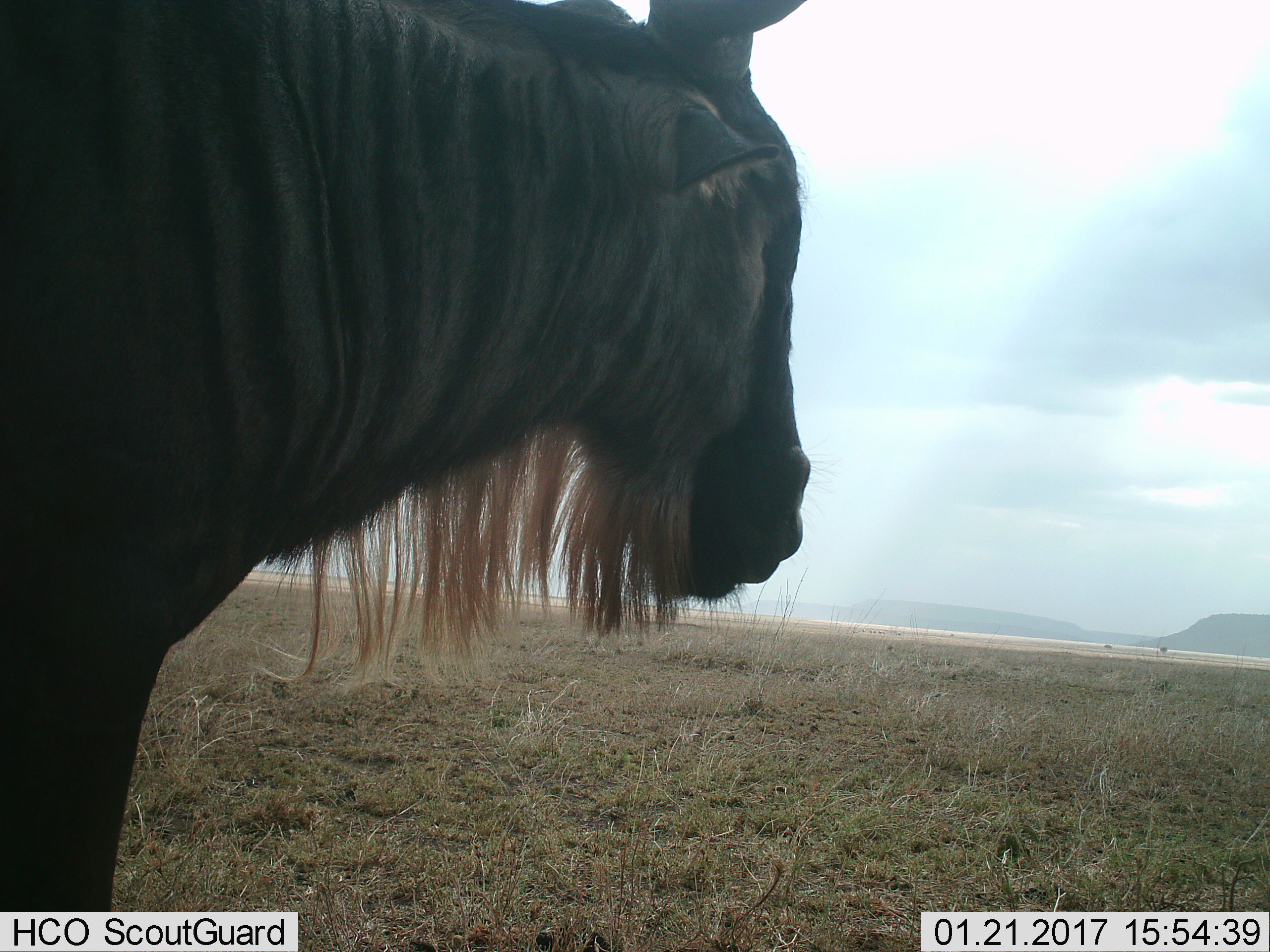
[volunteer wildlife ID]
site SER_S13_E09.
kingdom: Animalia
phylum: Chordata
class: Mammalia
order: Artiodactyla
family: Bovidae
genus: Connochaetes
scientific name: Connochaetes taurinus taurinus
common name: blue wildebeest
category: wildebeestblue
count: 1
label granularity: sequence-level